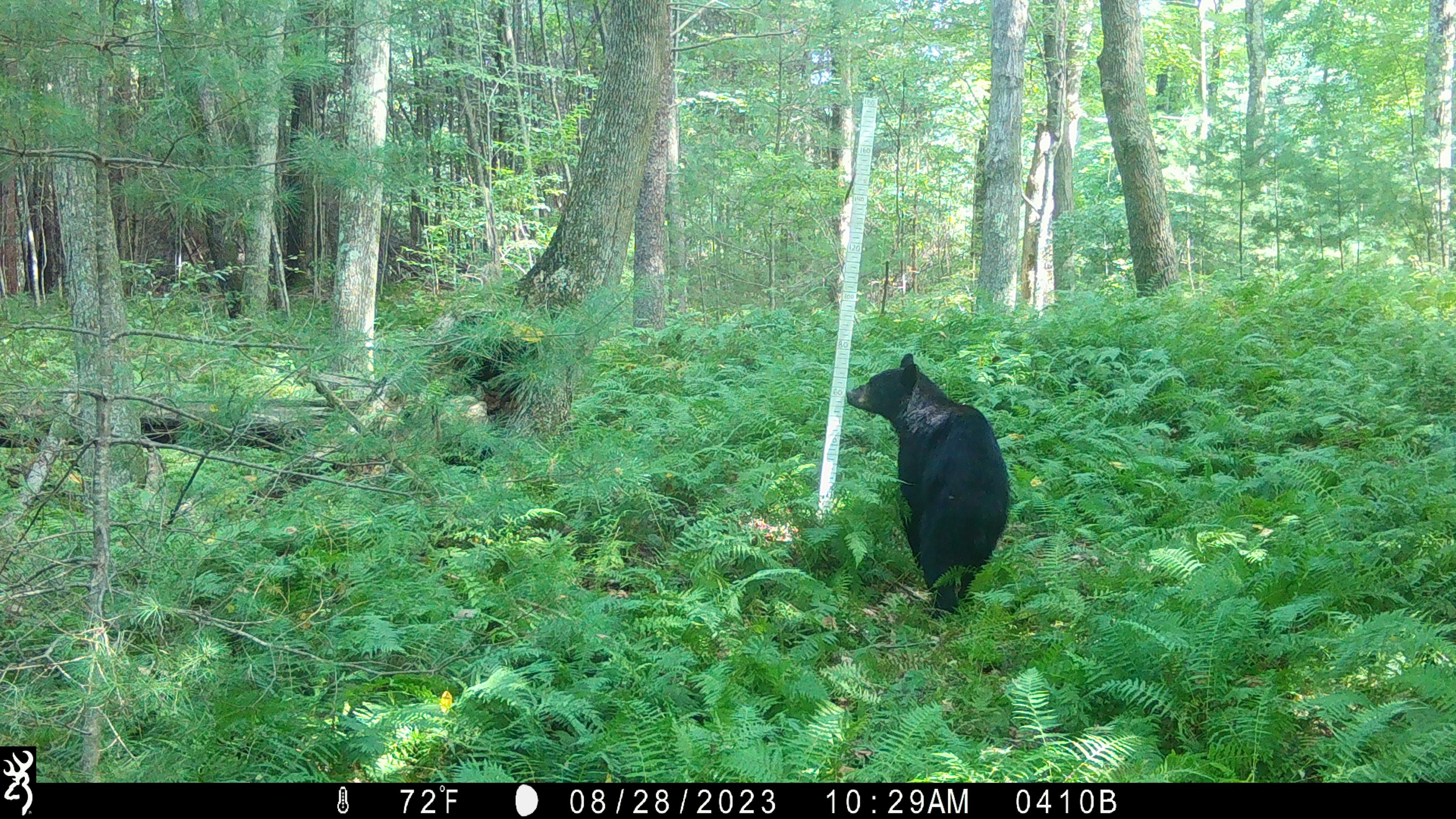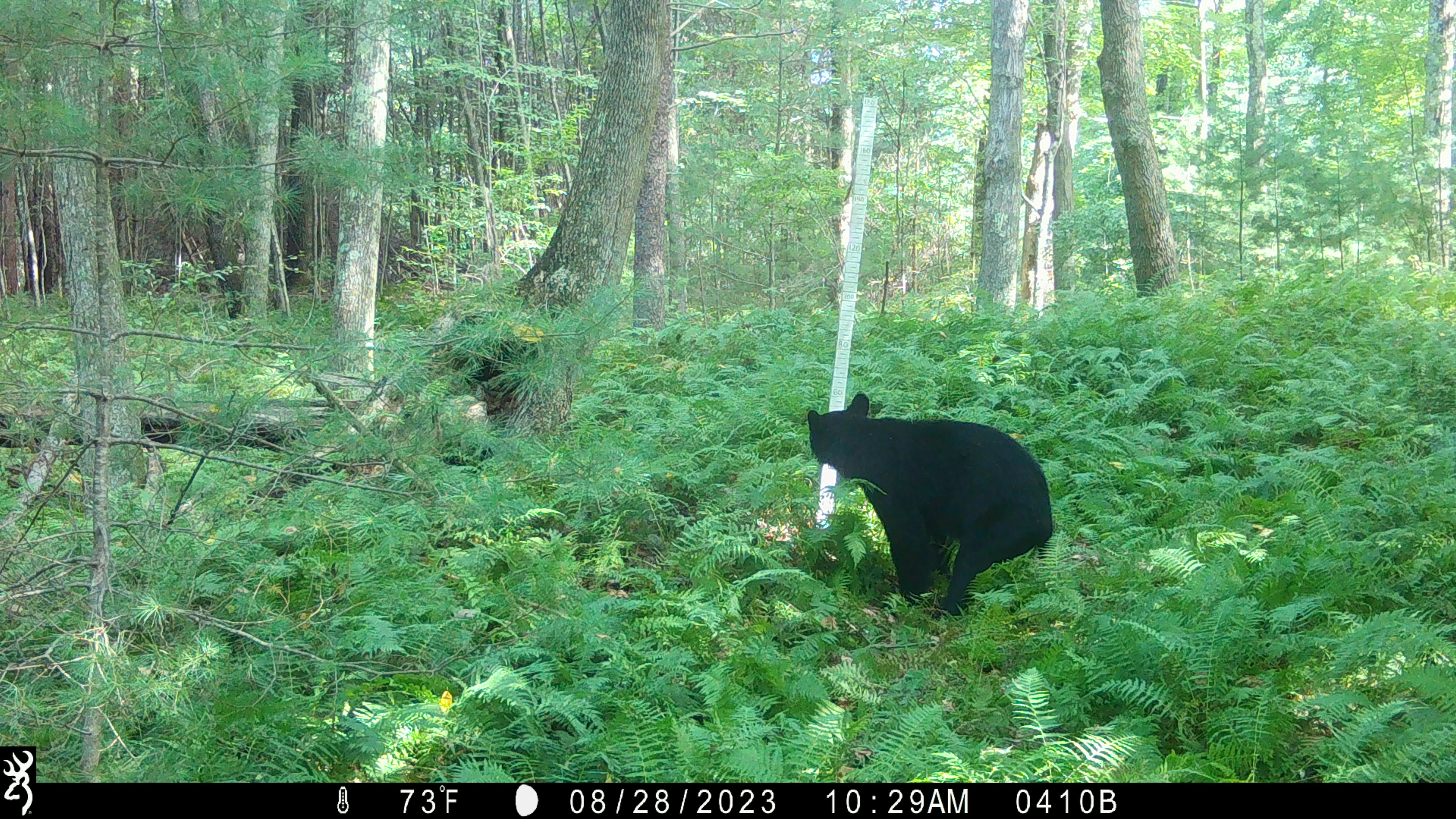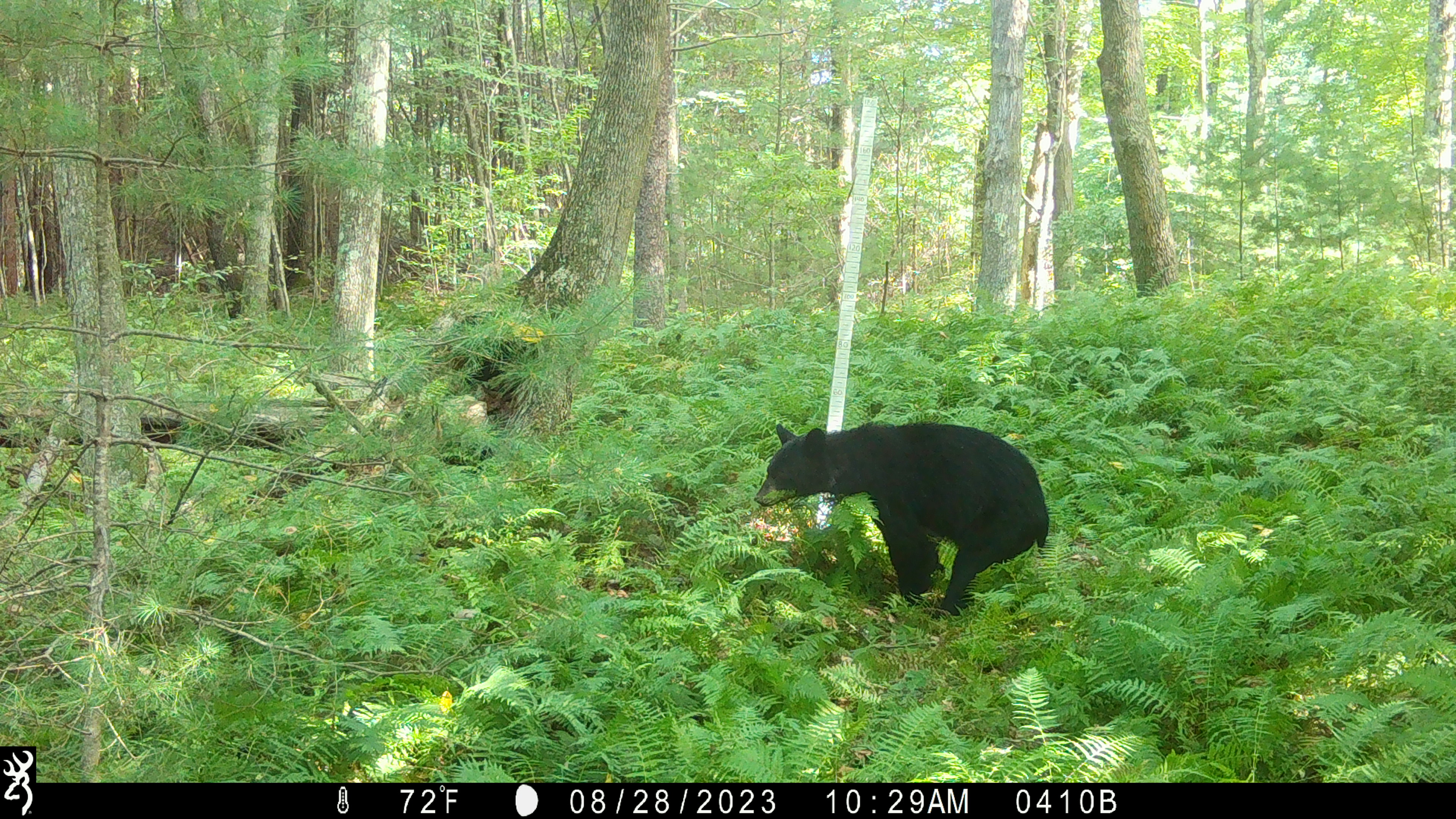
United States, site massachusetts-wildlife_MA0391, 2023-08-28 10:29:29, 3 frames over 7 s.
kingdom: Animalia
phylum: Chordata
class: Mammalia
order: Carnivora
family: Ursidae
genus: Ursus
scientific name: Ursus americanus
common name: black bear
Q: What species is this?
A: Black bear (Ursus americanus).